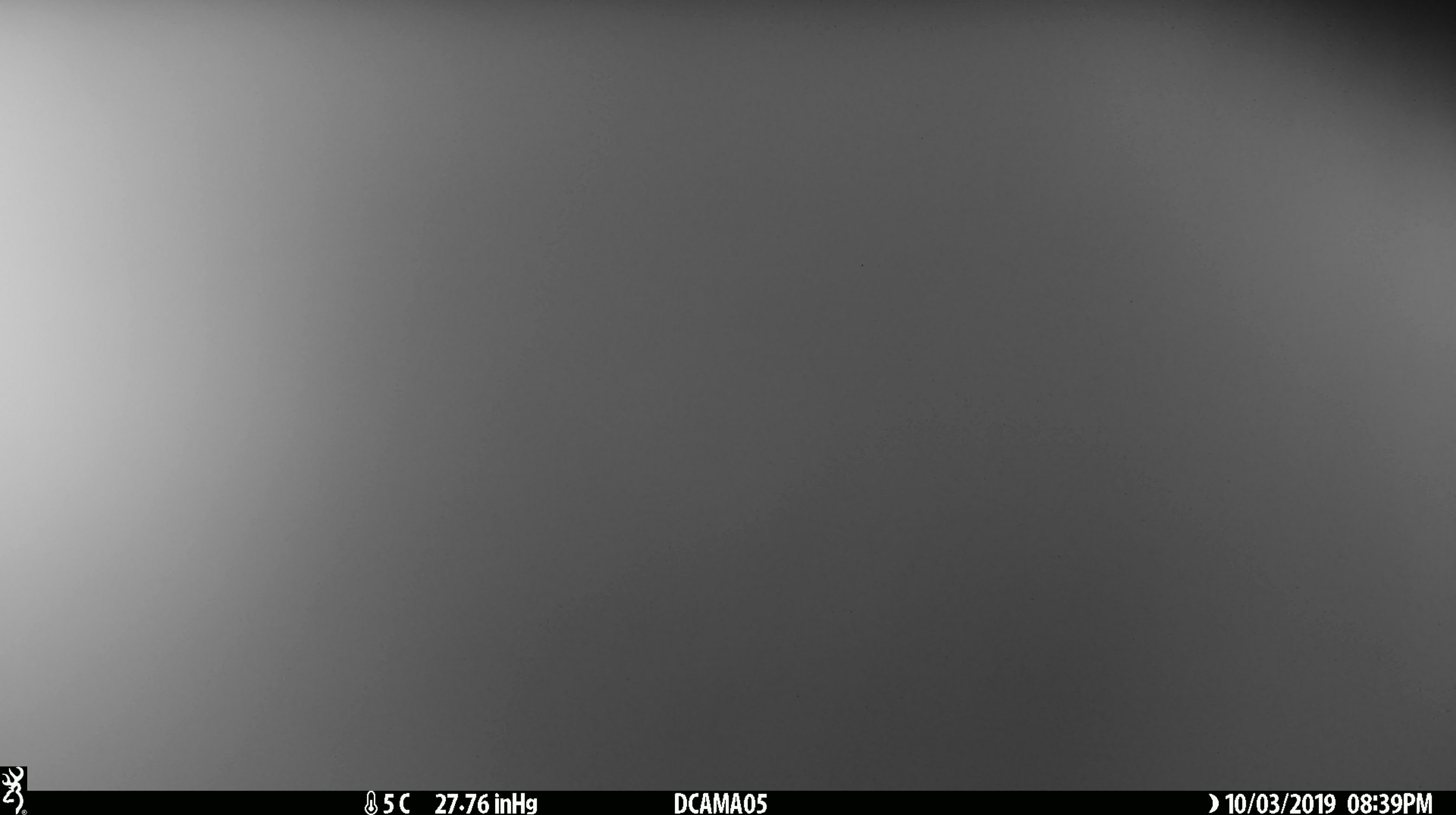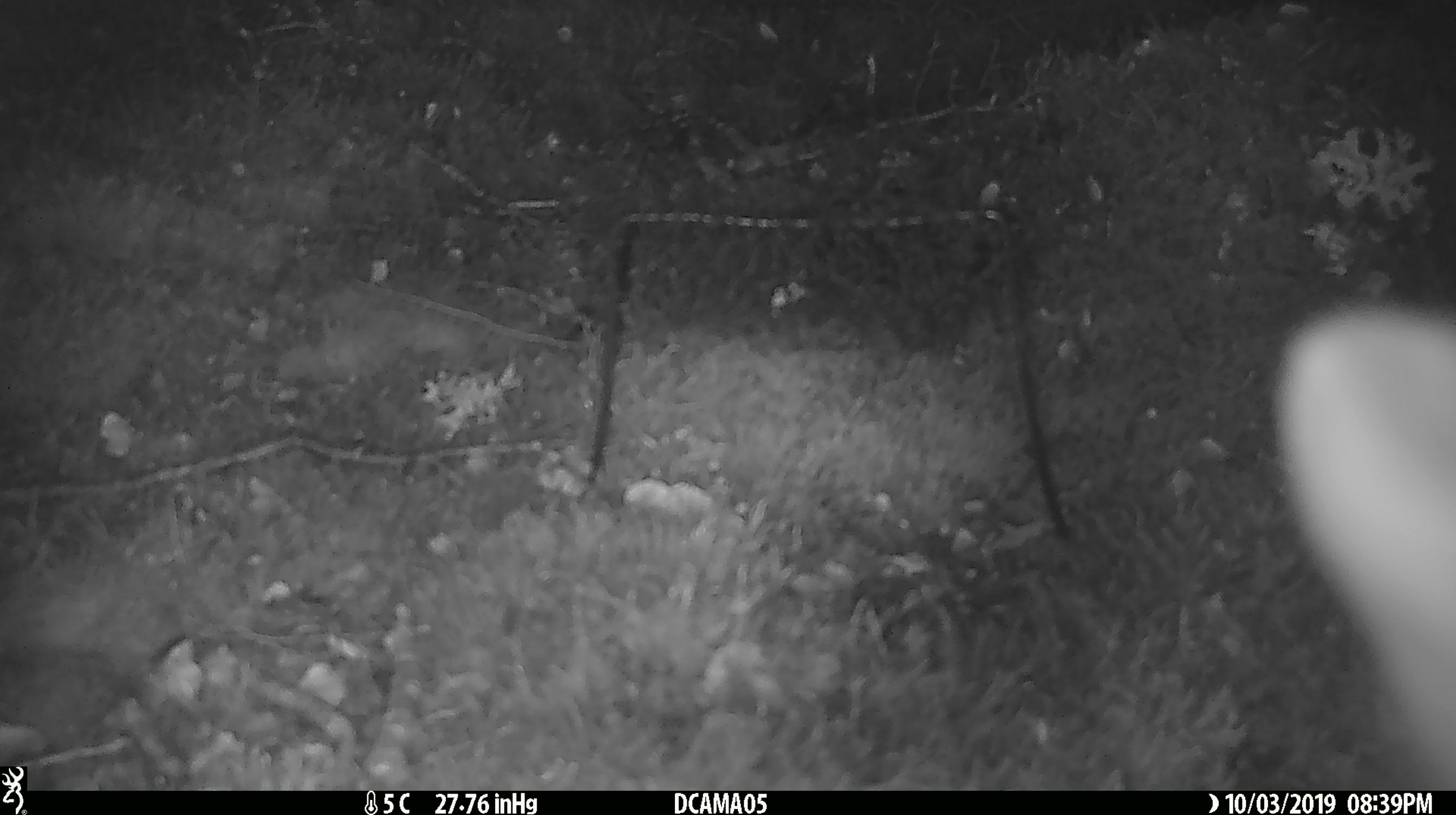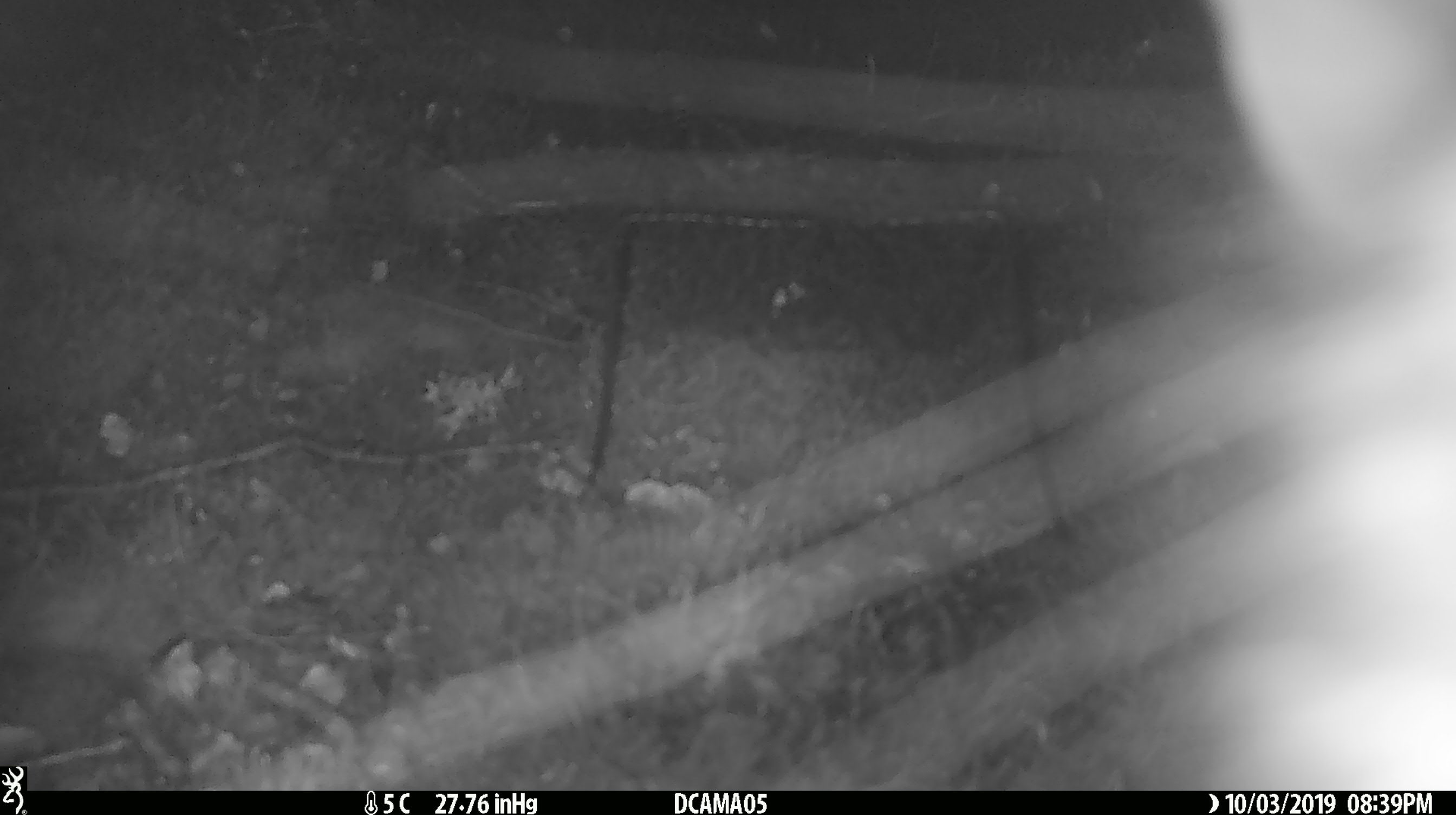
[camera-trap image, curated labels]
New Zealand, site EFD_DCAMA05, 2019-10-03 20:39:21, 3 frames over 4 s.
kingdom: Animalia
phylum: Chordata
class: Mammalia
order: Diprotodontia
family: Phalangeridae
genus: Trichosurus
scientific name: Trichosurus vulpecula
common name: common brushtail possum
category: possum